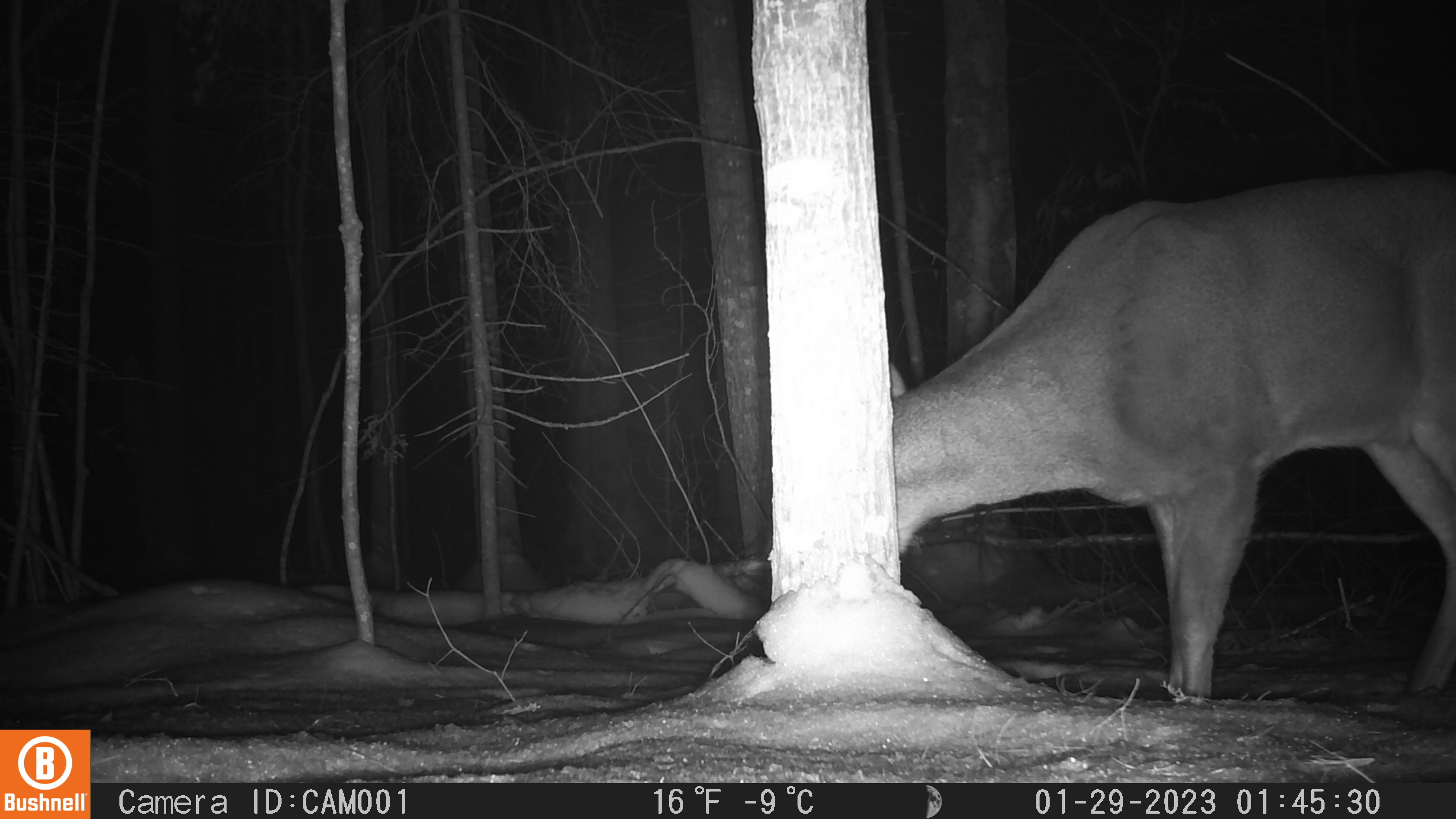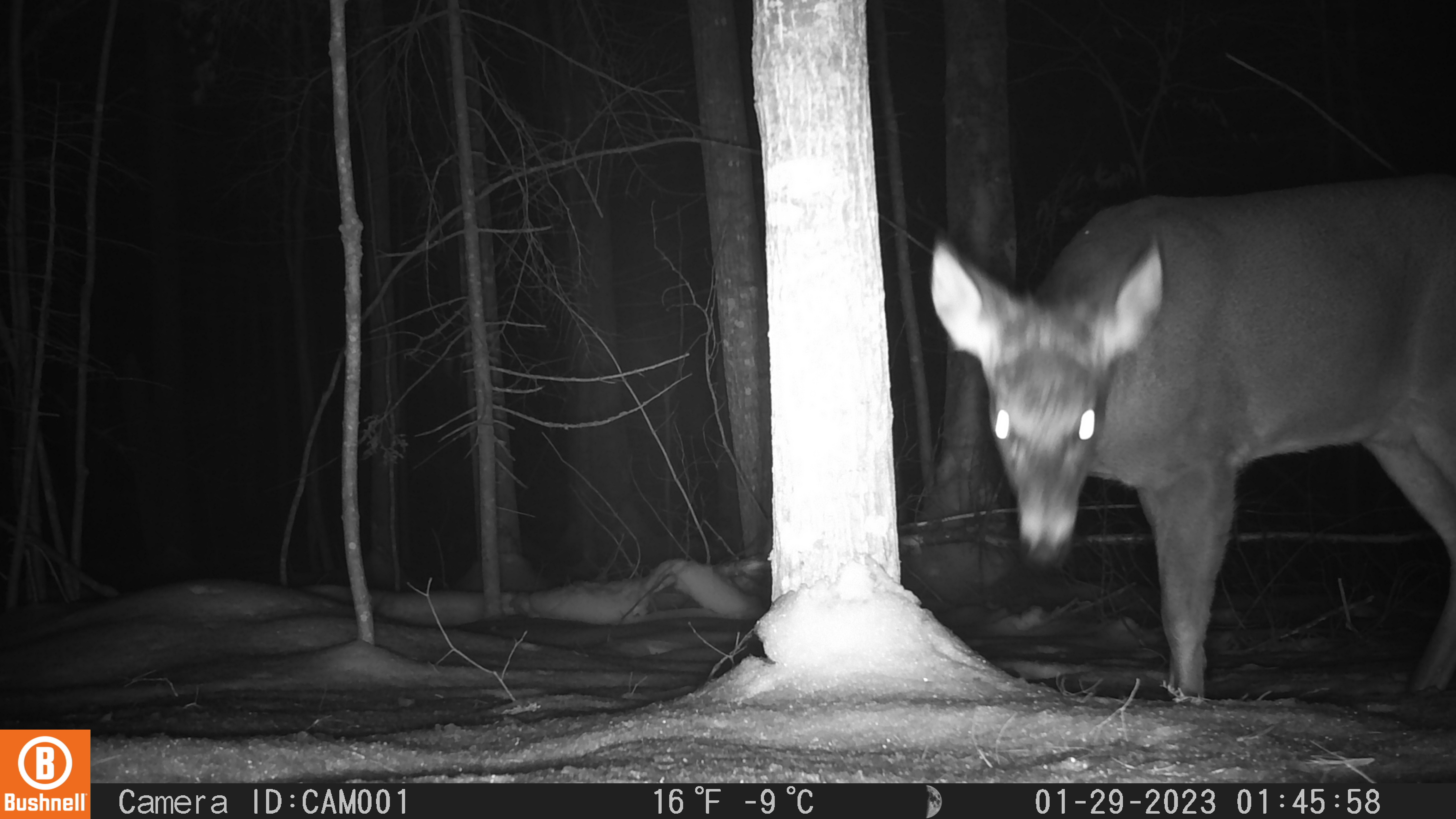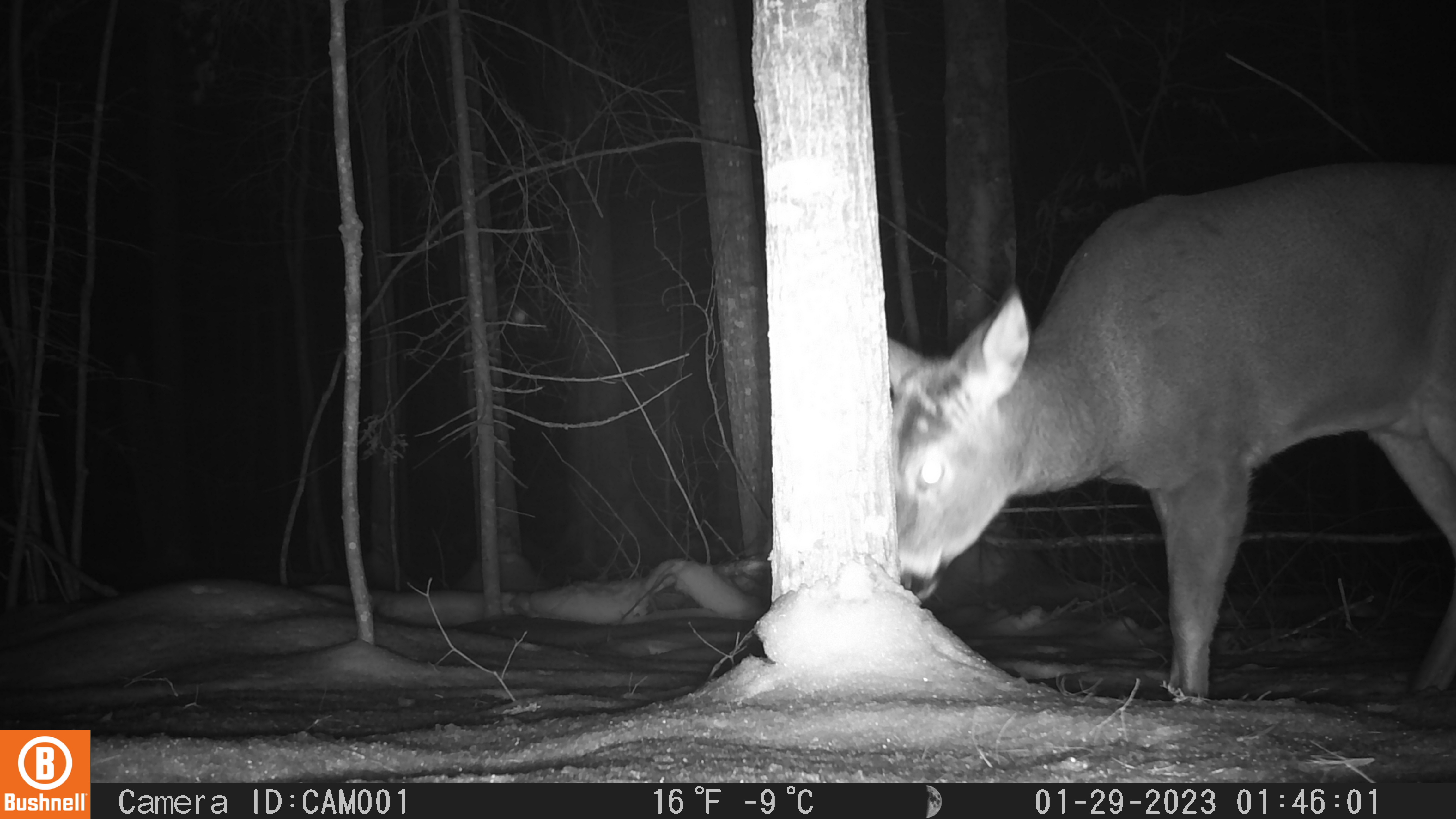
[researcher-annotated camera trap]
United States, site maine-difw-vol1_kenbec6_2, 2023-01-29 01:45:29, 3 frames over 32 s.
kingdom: Animalia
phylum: Chordata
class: Mammalia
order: Artiodactyla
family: Cervidae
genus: Odocoileus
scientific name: Odocoileus virginianus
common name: white-tailed deer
White-tailed deer (Odocoileus virginianus).